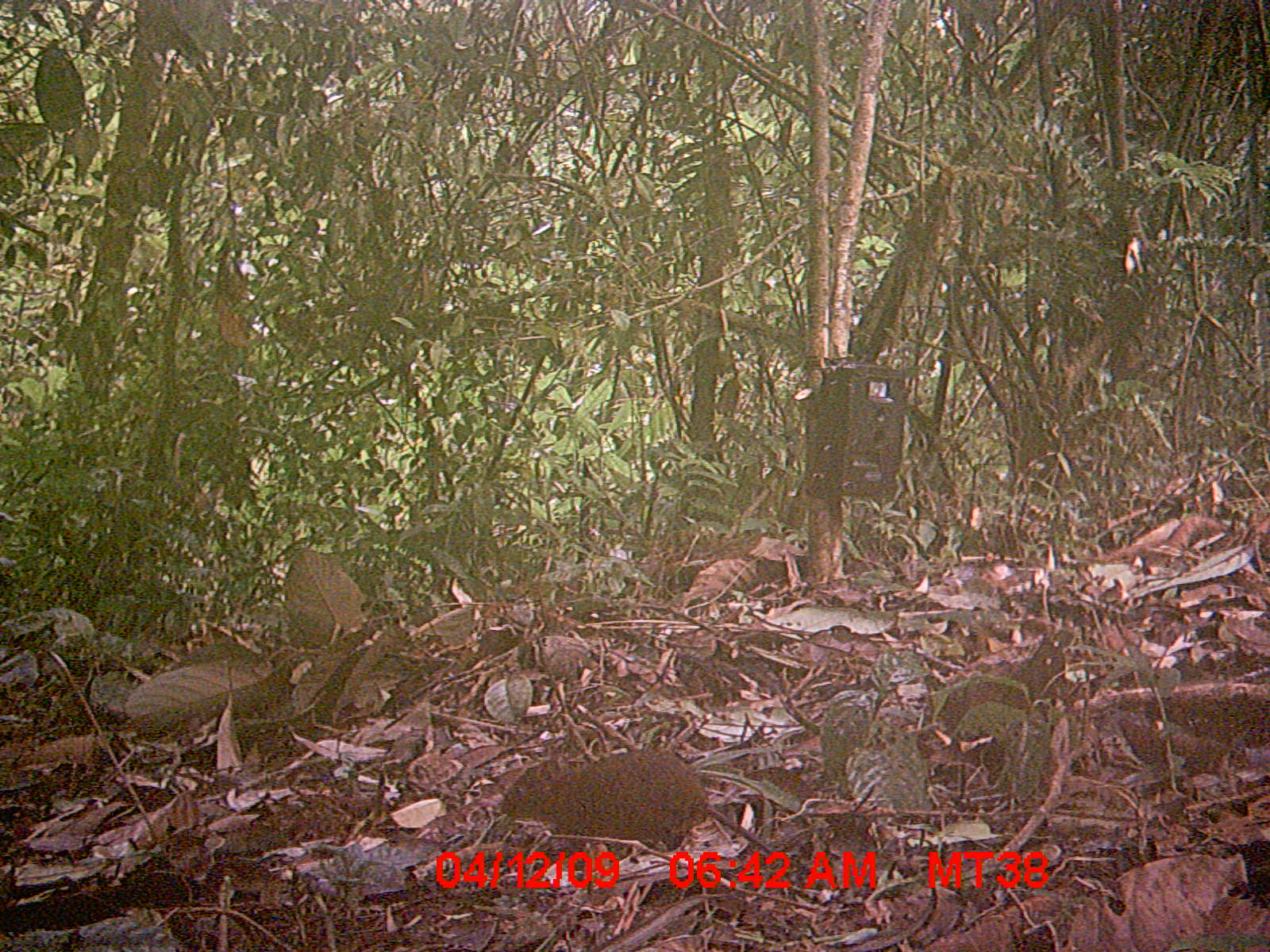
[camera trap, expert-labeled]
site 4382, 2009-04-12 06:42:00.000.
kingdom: Animalia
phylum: Chordata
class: Mammalia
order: Rodentia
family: Nesomyidae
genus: Nesomys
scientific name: Nesomys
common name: nesomys rodents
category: nesomys sp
Nesomys sp (nesomys rodents) (Nesomys), count 1.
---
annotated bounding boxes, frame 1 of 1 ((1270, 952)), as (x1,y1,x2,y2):
nesomys sp: (497,745,807,873)